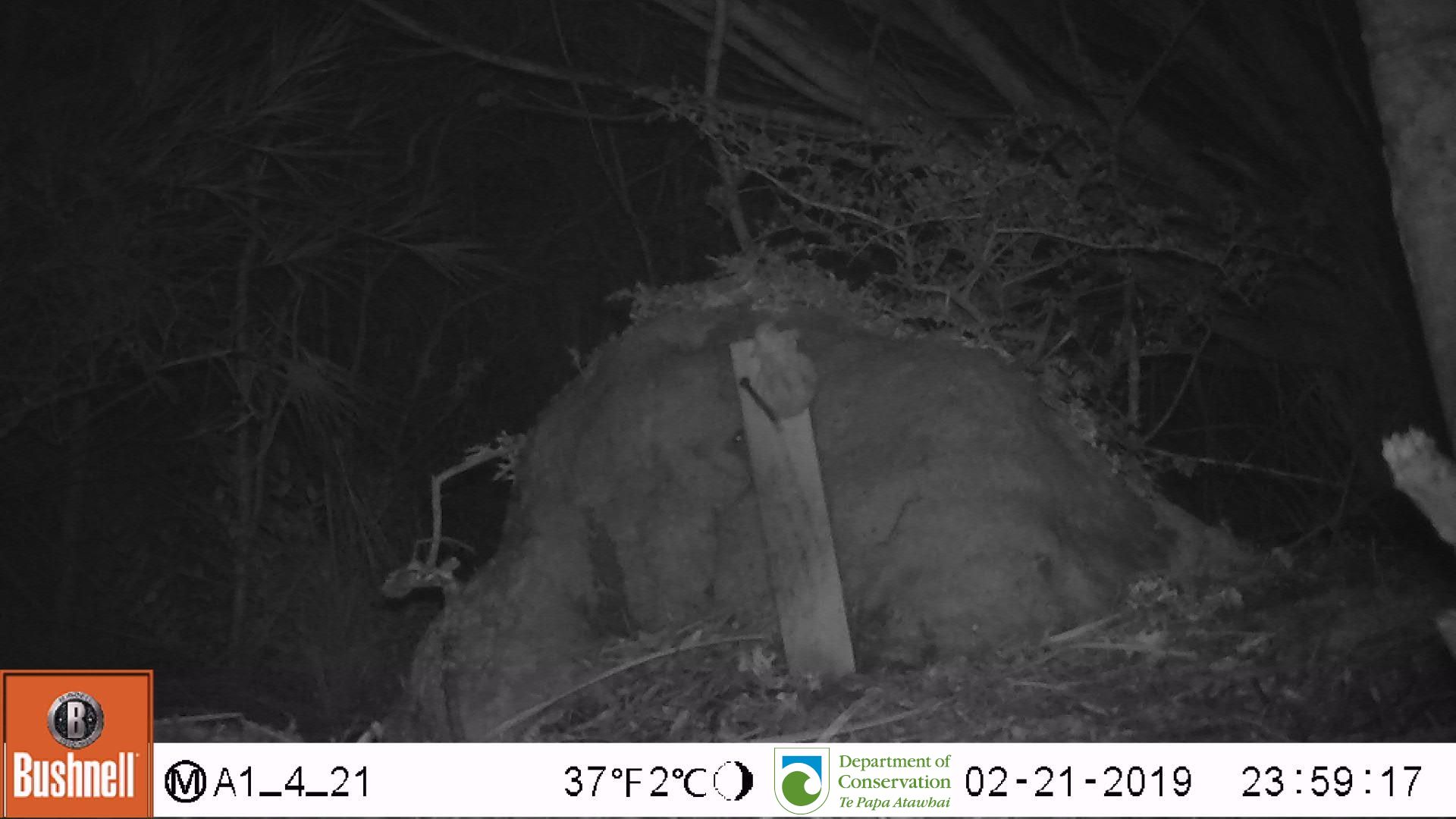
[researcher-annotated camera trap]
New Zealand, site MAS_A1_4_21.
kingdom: Animalia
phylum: Chordata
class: Mammalia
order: Rodentia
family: Muridae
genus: Mus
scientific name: Mus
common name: mouse